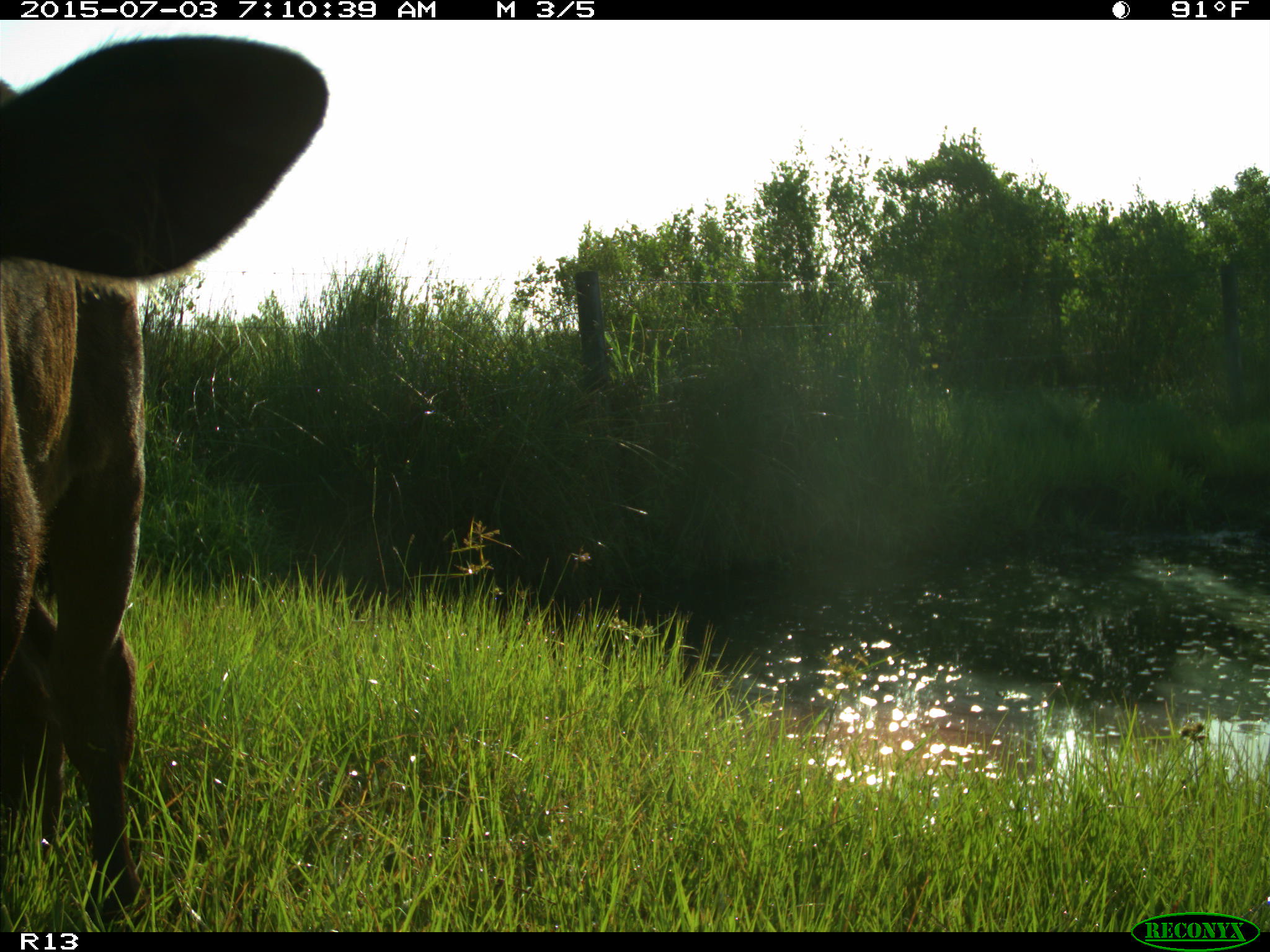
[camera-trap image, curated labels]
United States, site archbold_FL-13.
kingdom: Animalia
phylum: Chordata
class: Mammalia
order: Artiodactyla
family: Bovidae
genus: Bos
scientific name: Bos taurus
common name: domestic cow